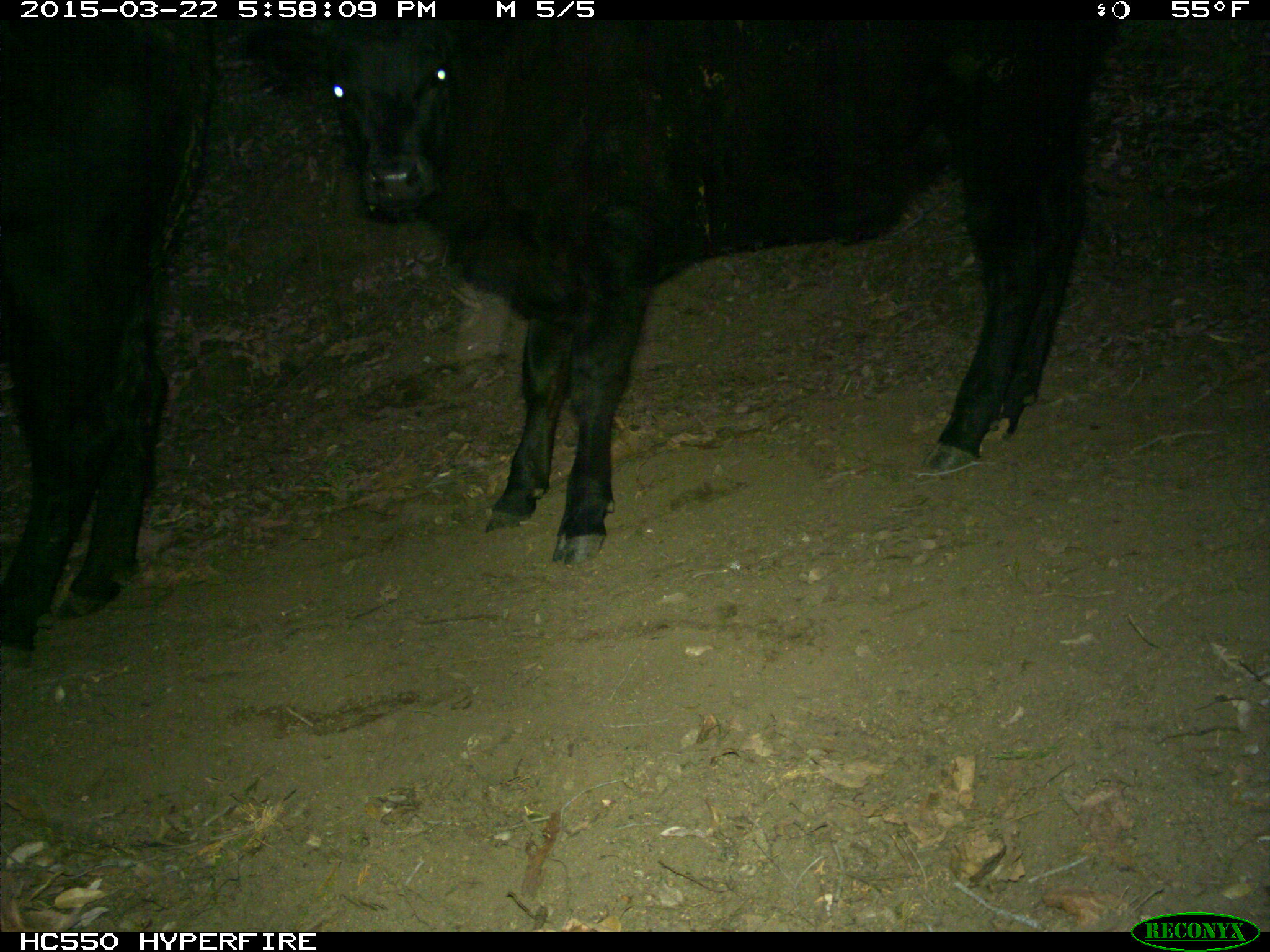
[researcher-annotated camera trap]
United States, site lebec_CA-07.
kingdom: Animalia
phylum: Chordata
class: Mammalia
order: Artiodactyla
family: Bovidae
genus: Bos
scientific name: Bos taurus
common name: domestic cow